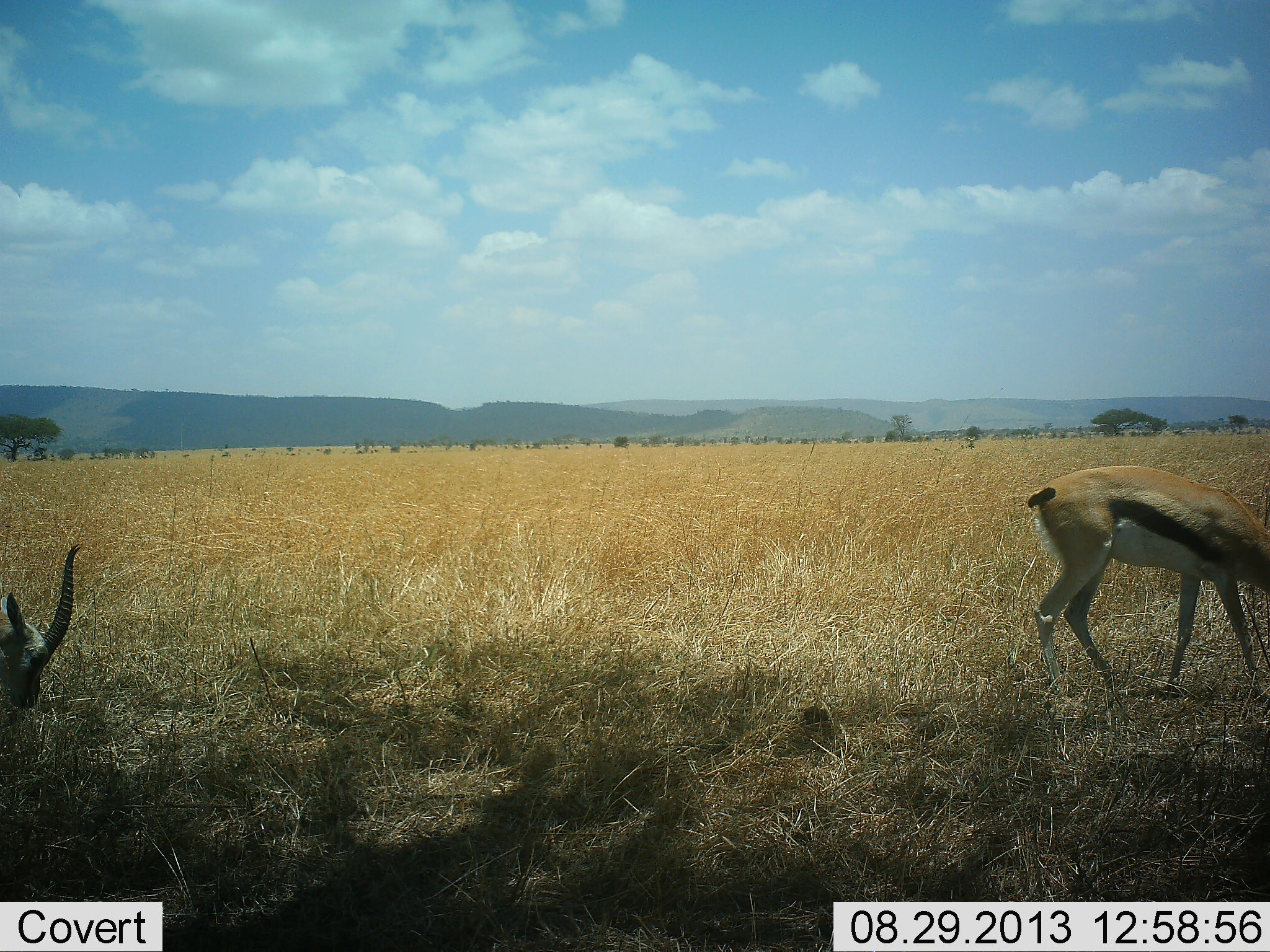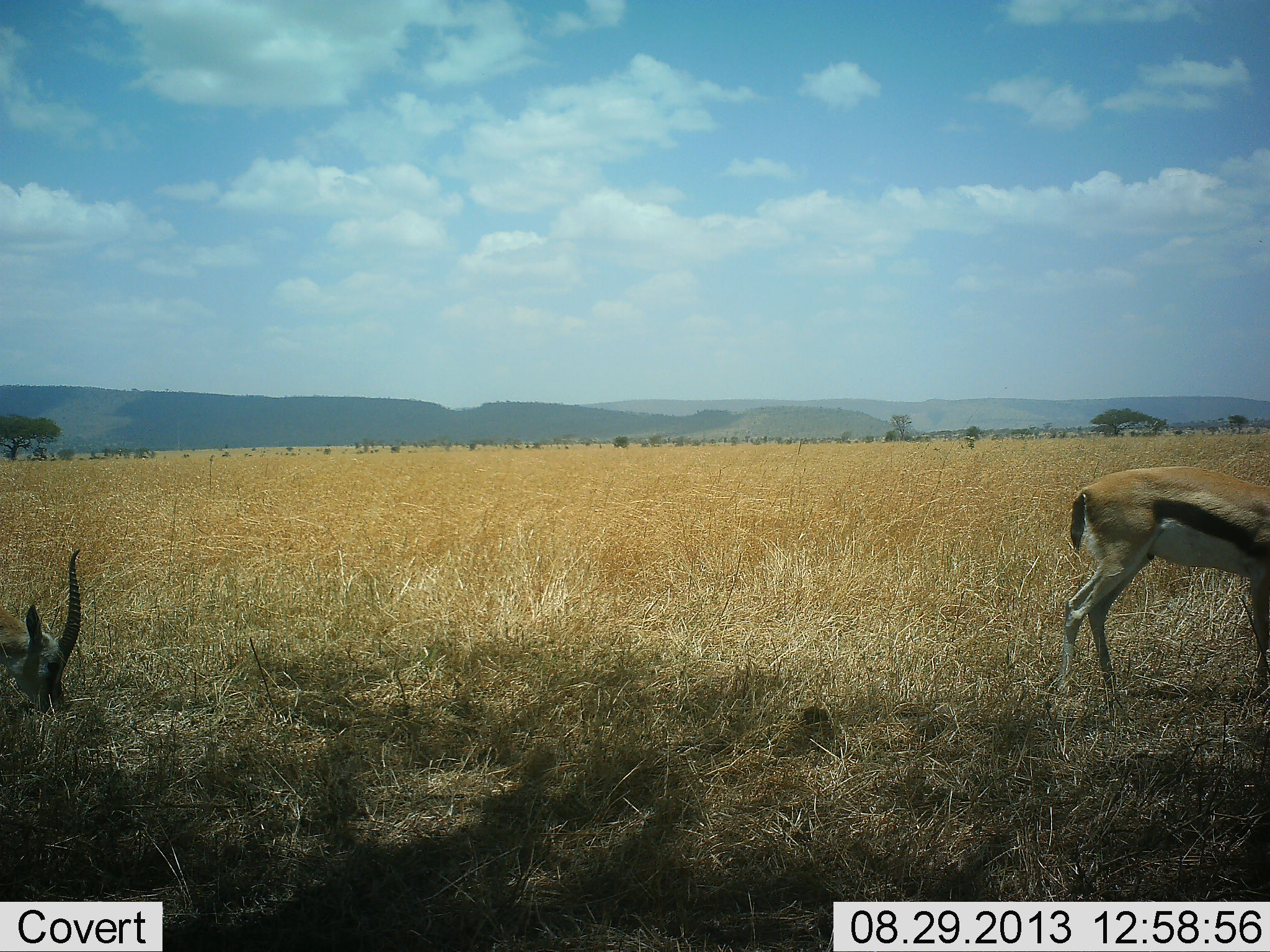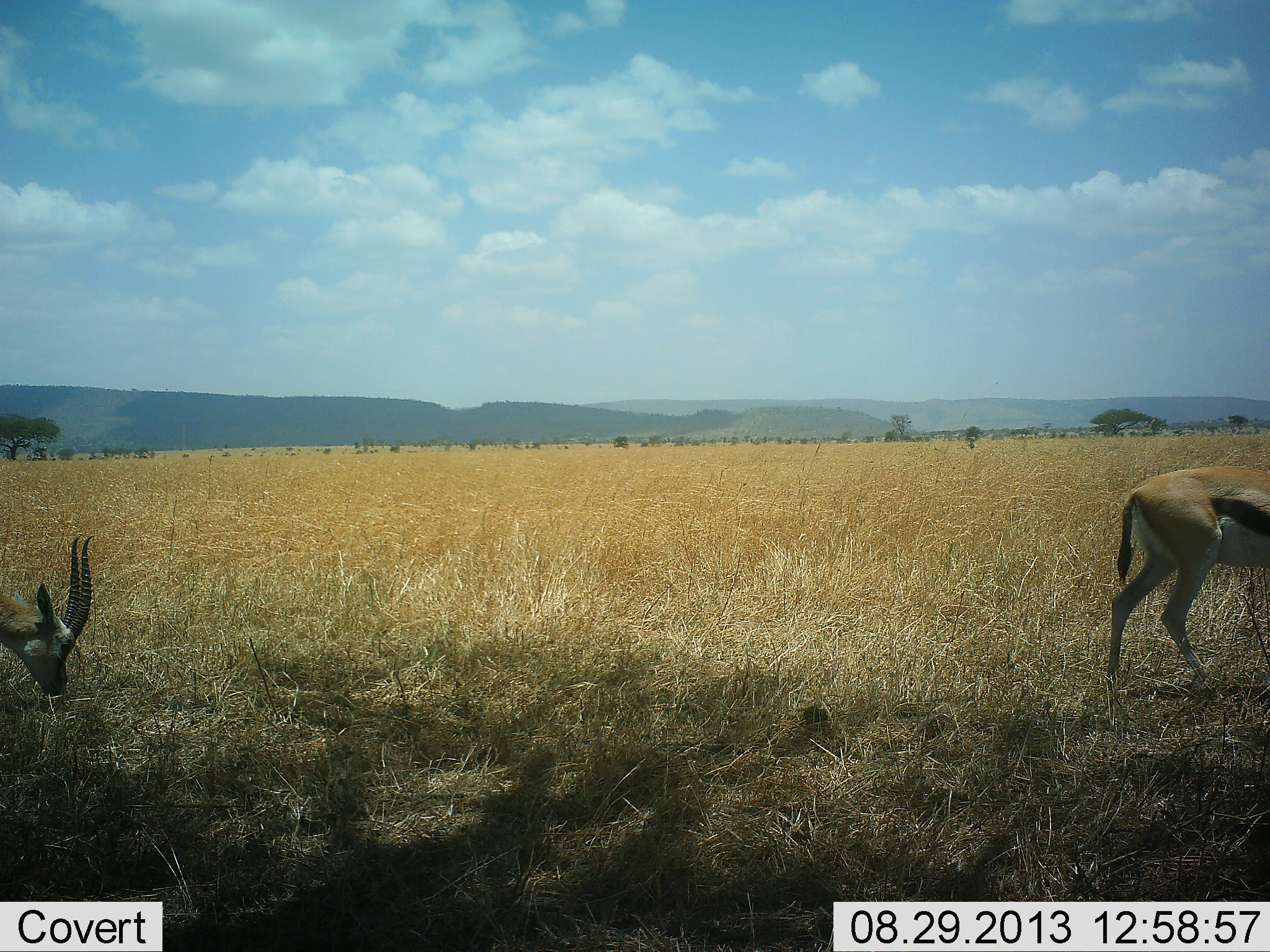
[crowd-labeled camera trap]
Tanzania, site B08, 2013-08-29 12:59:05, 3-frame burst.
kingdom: Animalia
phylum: Chordata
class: Mammalia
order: Artiodactyla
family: Bovidae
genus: Eudorcas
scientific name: Eudorcas thomsonii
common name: thomson's gazelle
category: gazellethomsons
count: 2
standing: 23%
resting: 3%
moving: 51%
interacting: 0%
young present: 0%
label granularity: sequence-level